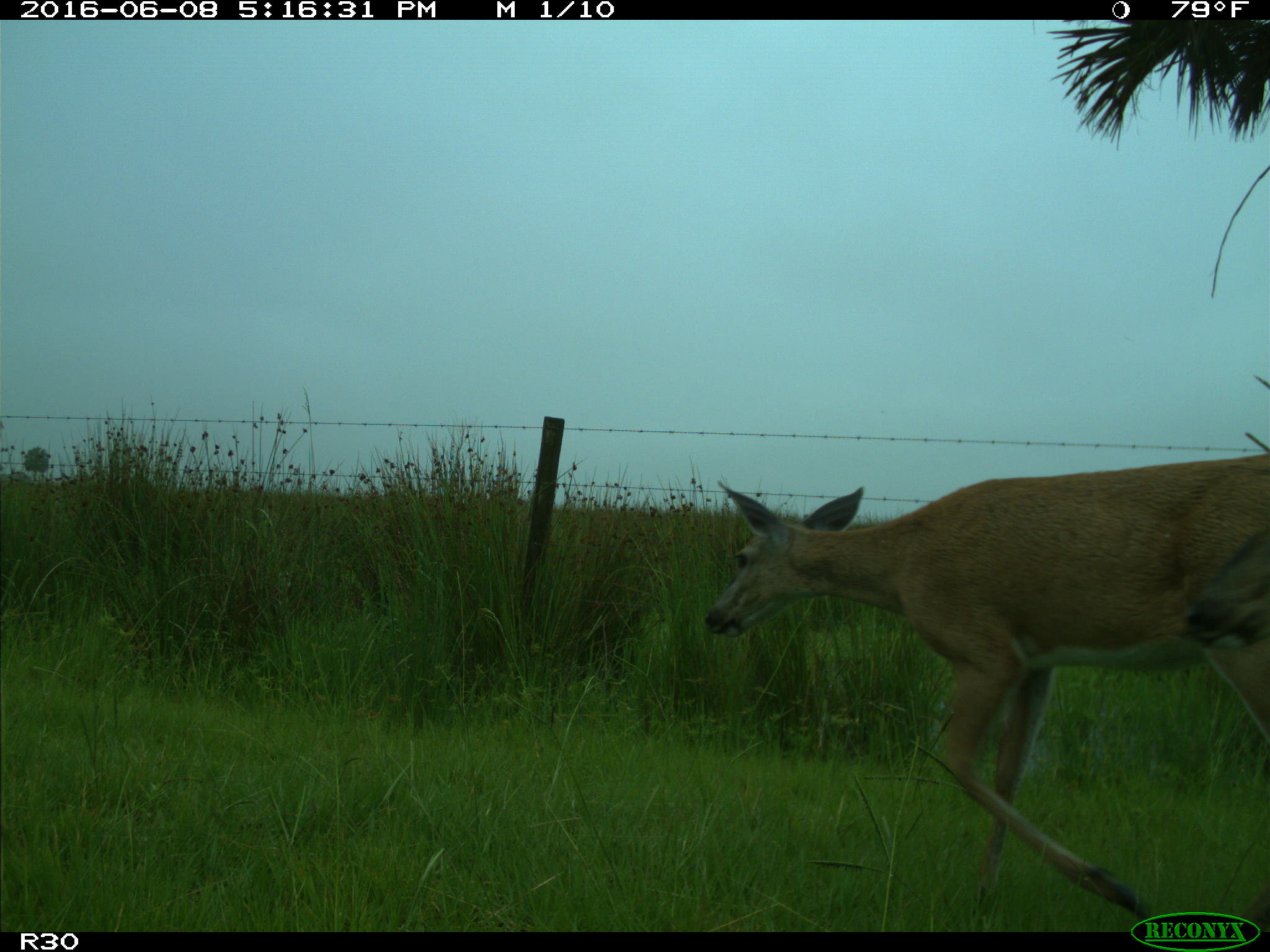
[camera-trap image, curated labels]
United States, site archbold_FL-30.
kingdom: Animalia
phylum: Chordata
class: Mammalia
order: Artiodactyla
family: Cervidae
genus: Odocoileus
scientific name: Odocoileus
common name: deer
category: unidentified deer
Unidentified deer (deer) (Odocoileus).